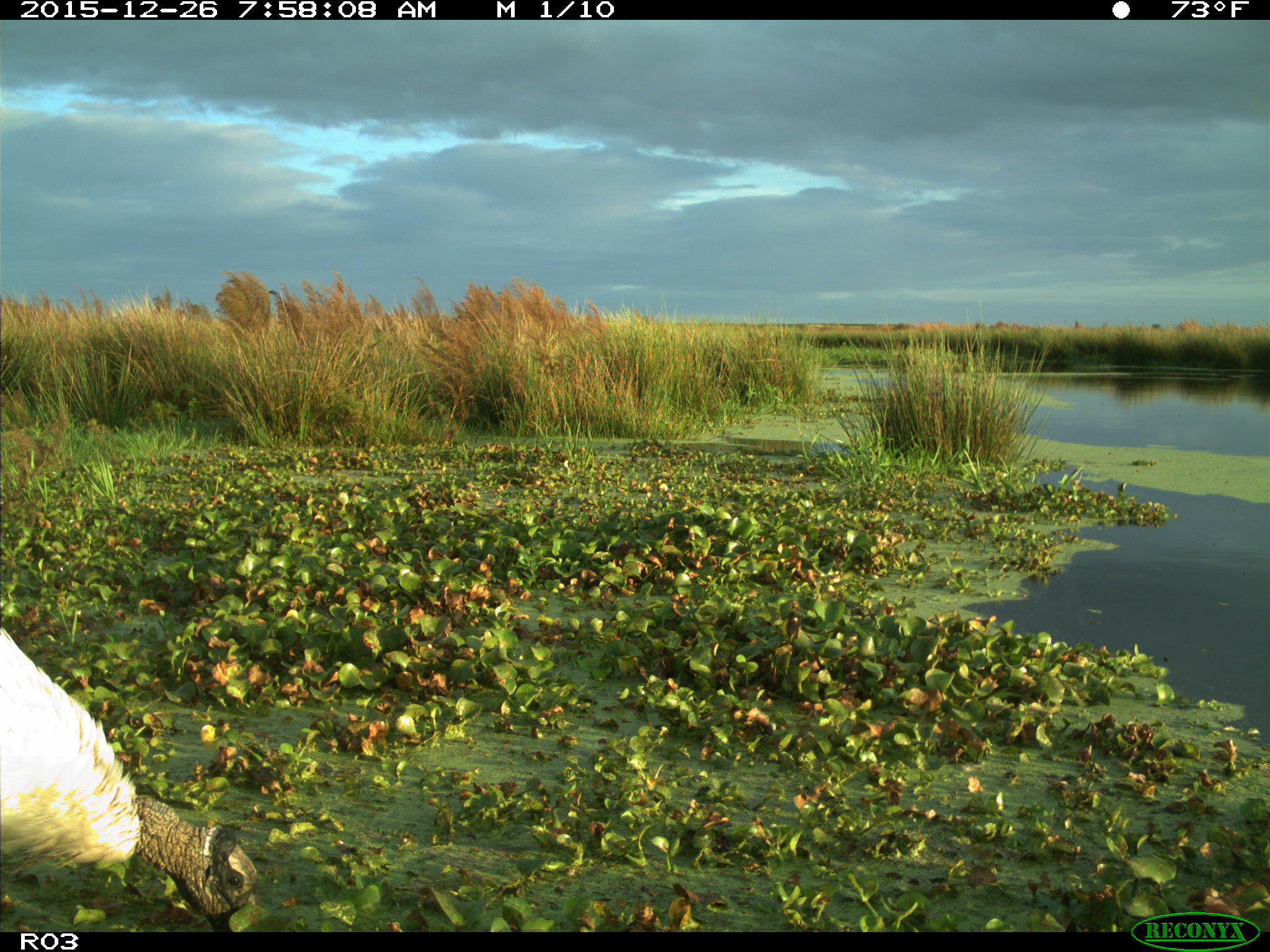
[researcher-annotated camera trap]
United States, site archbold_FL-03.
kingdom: Animalia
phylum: Chordata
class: Aves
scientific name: Aves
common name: birds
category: unidentified bird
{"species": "unidentified bird (birds) (Aves)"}